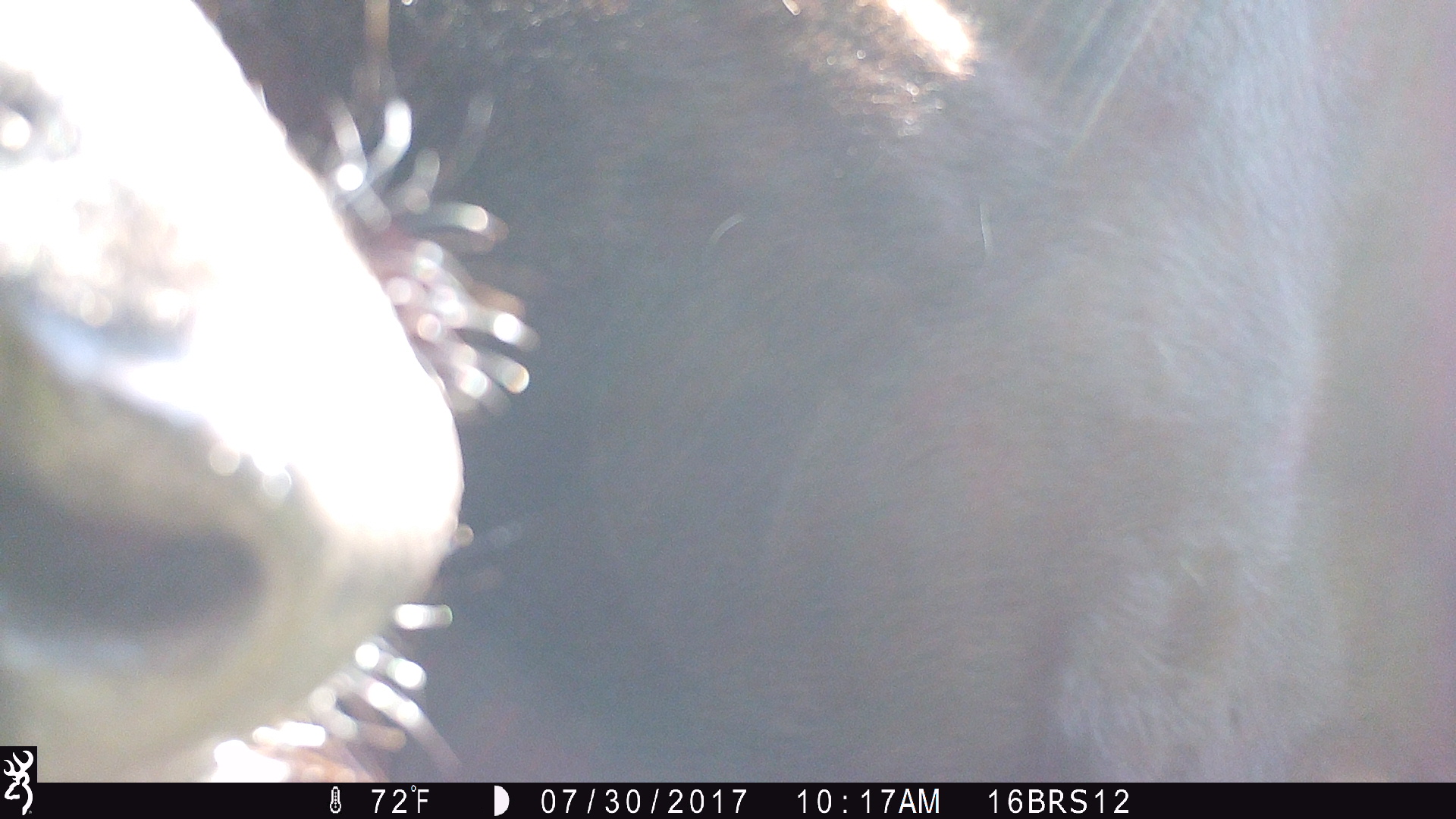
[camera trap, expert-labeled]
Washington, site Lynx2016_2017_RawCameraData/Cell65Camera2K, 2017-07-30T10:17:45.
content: unidentified animal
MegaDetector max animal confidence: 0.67